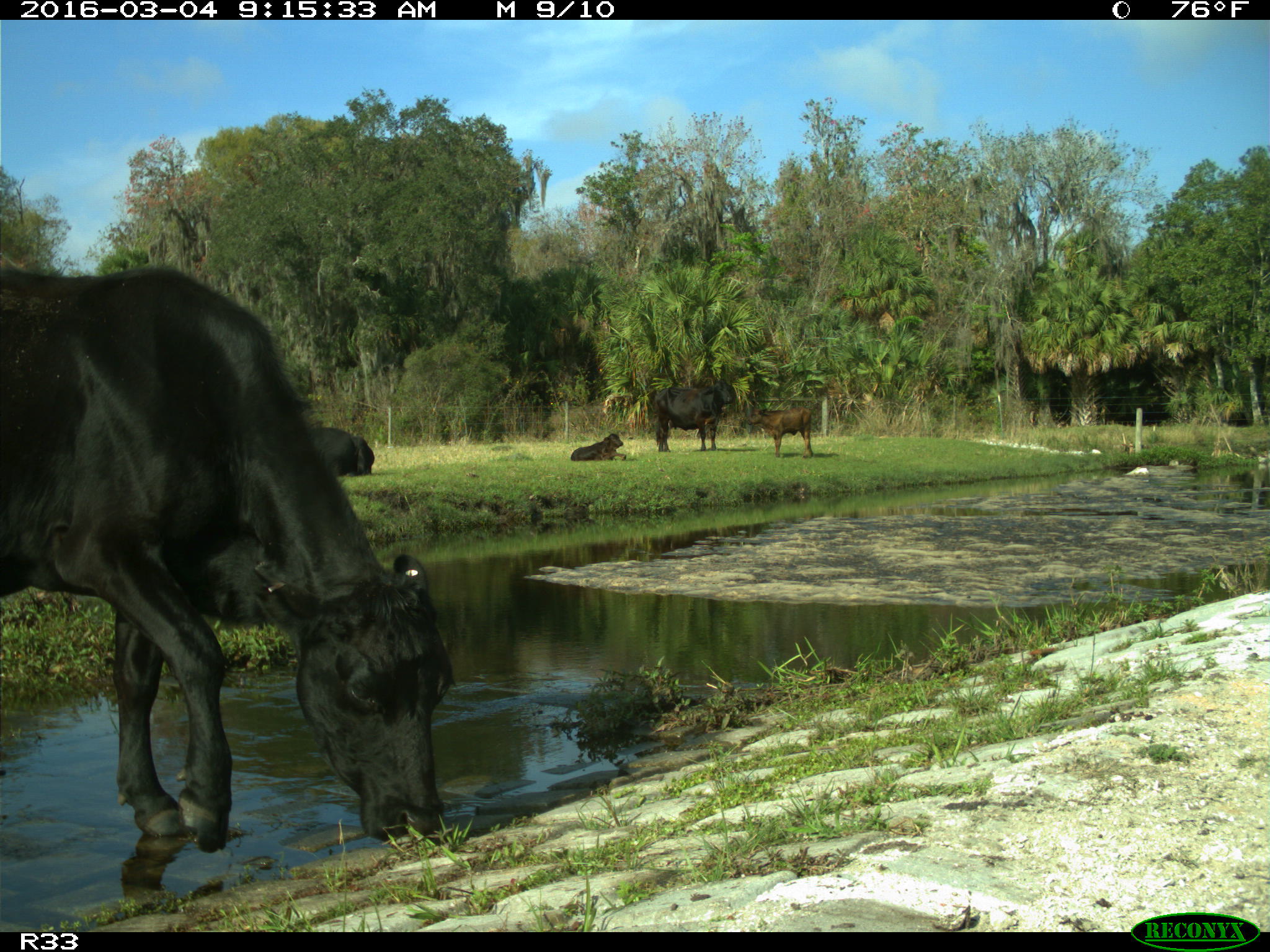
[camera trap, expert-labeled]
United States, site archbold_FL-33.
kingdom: Animalia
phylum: Chordata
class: Mammalia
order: Artiodactyla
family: Bovidae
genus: Bos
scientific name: Bos taurus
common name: domestic cow